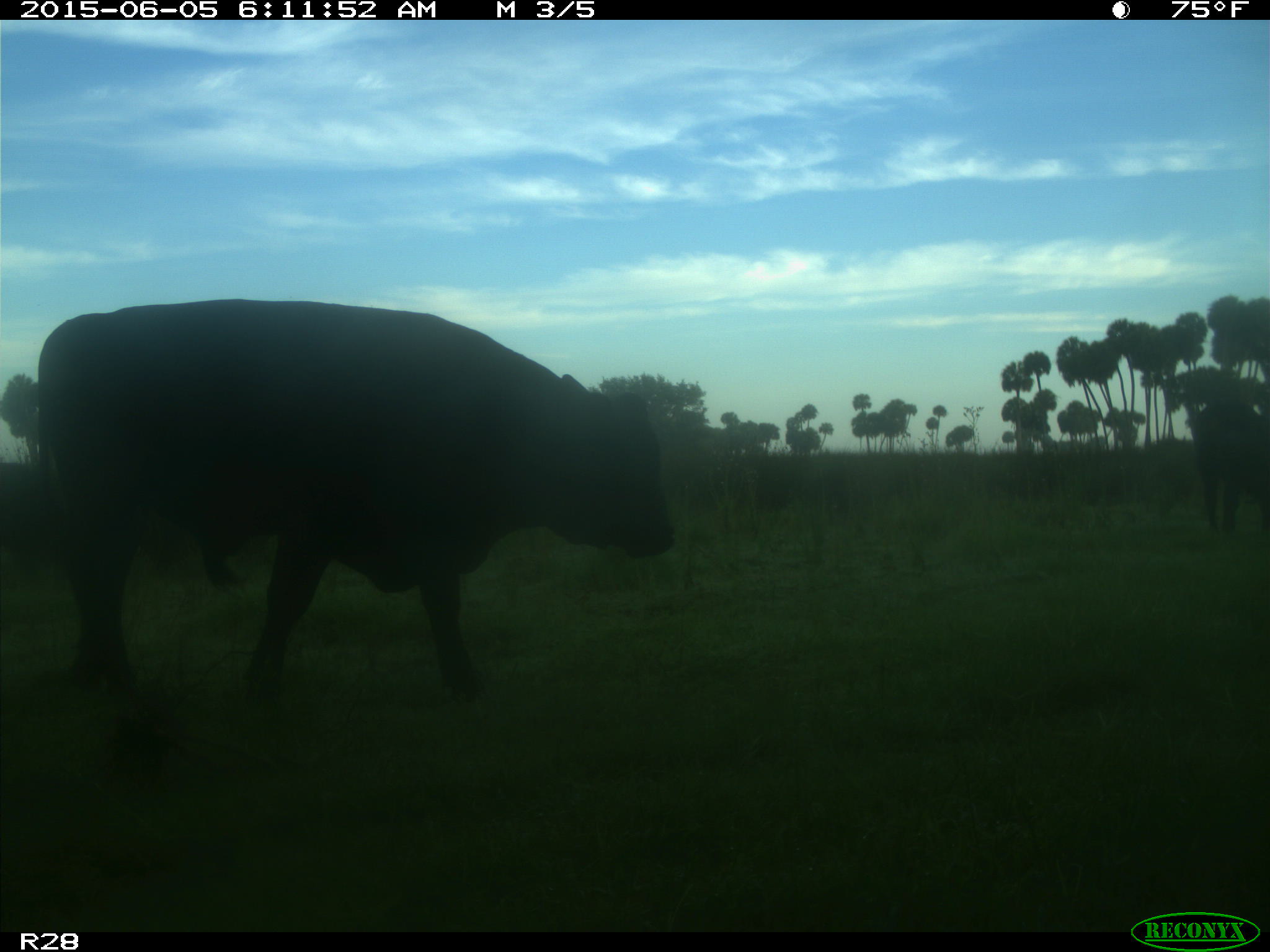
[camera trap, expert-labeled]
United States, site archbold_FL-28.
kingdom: Animalia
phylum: Chordata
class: Mammalia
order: Artiodactyla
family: Bovidae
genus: Bos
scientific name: Bos taurus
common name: domestic cow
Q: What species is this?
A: Bos taurus (domestic cow).